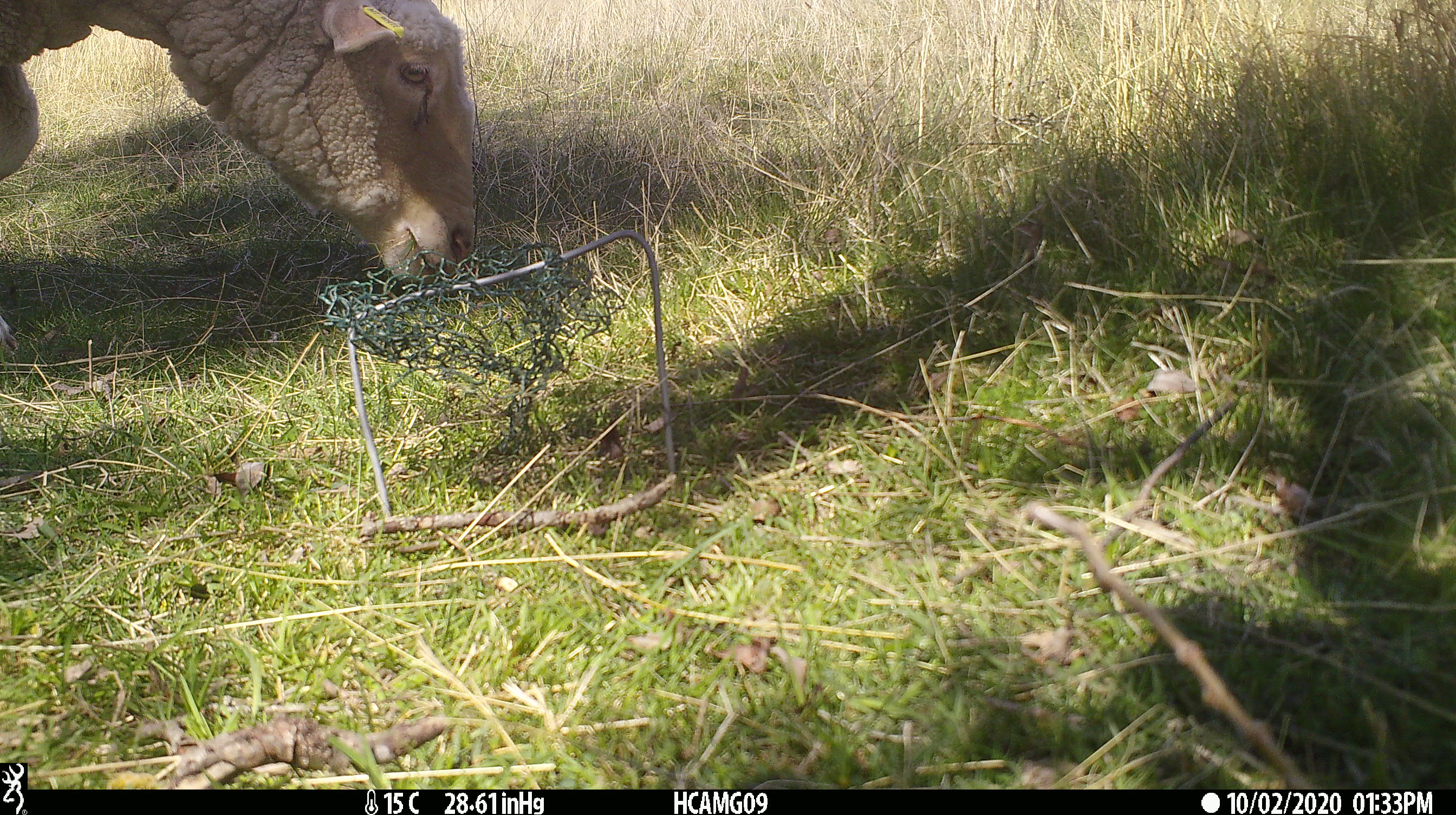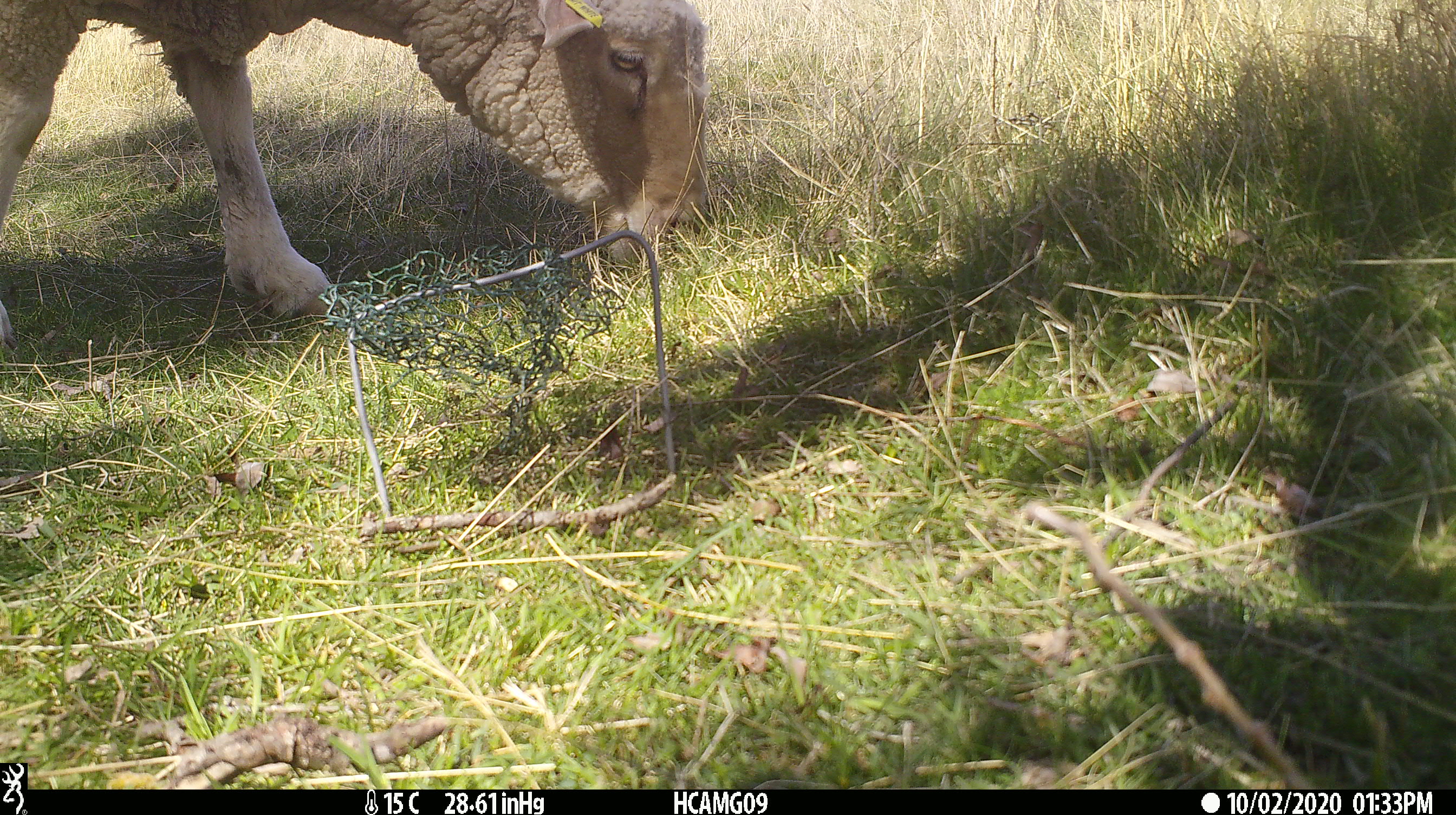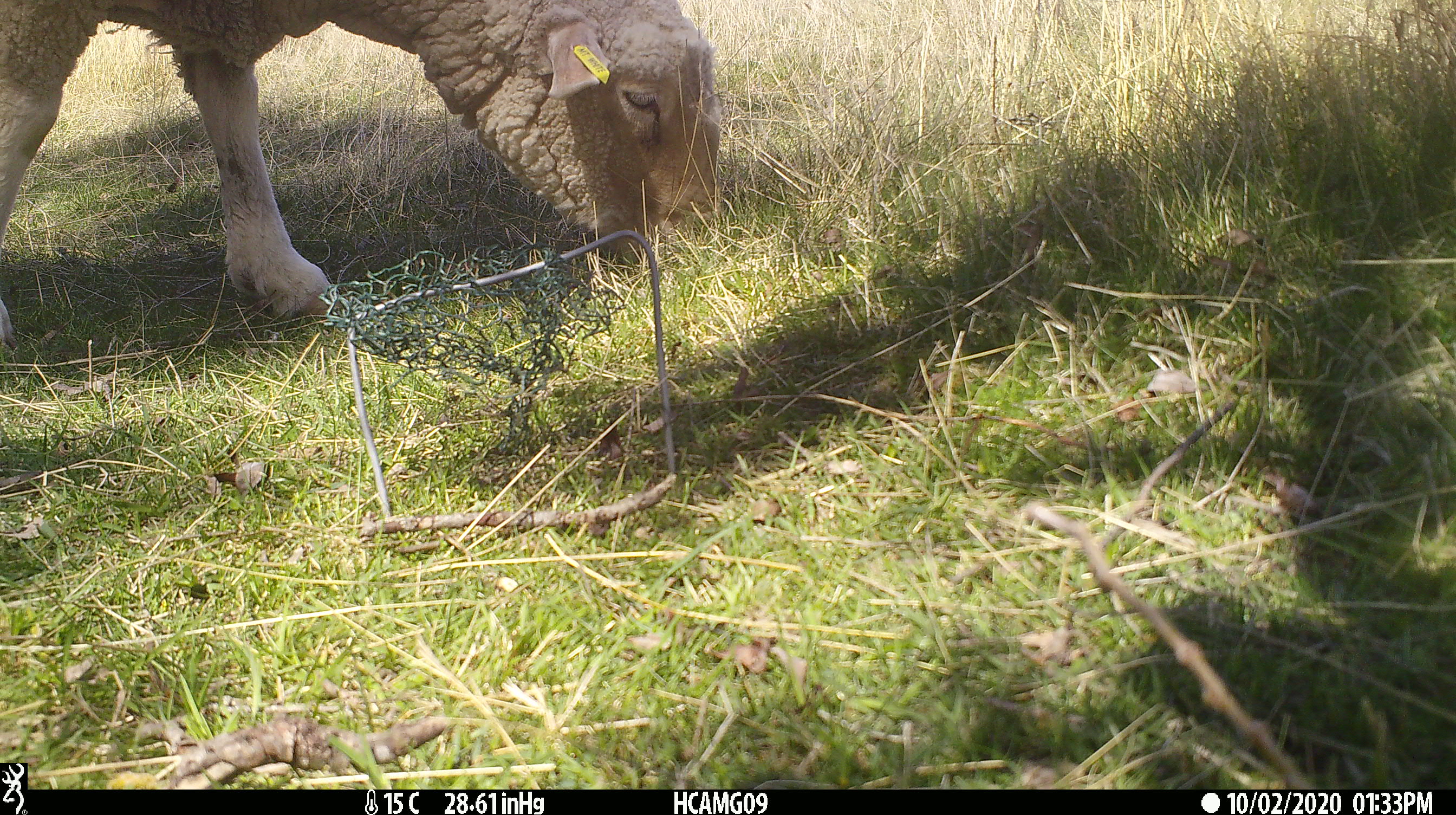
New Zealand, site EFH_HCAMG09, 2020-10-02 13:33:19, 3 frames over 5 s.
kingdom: Animalia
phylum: Chordata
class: Mammalia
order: Artiodactyla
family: Bovidae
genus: Ovis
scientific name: Ovis aries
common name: domestic sheep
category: sheep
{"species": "sheep (domestic sheep) (Ovis aries)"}